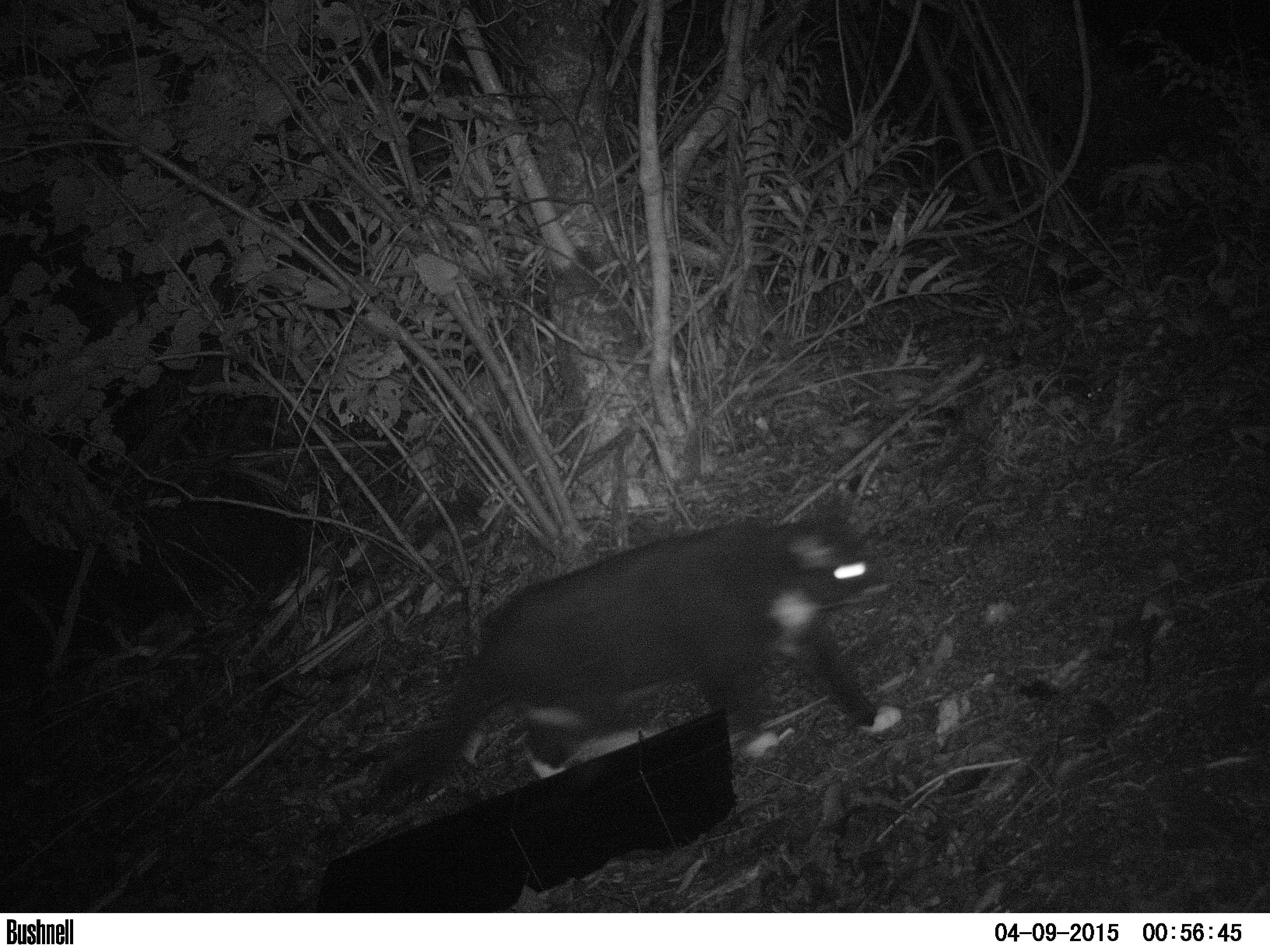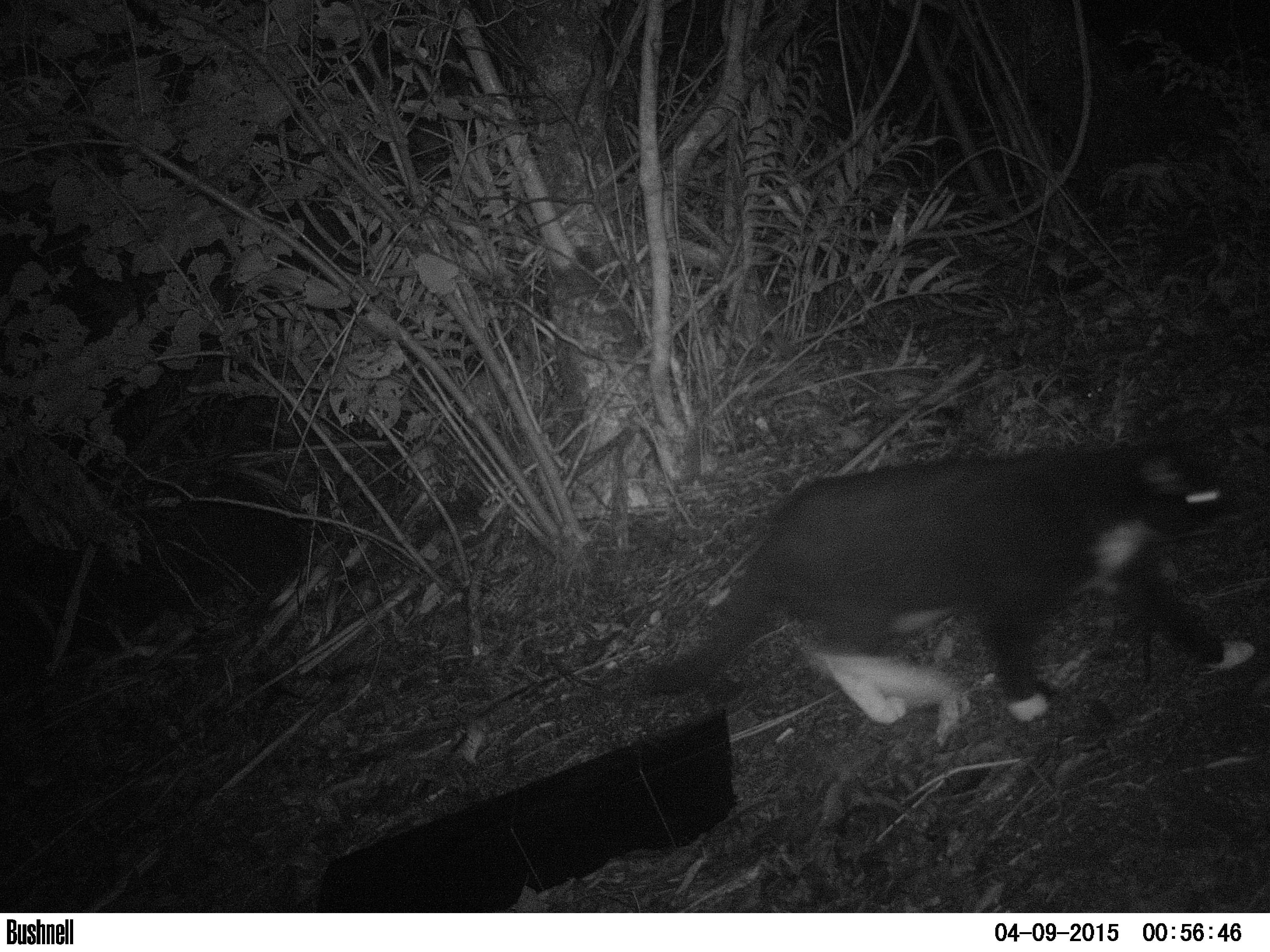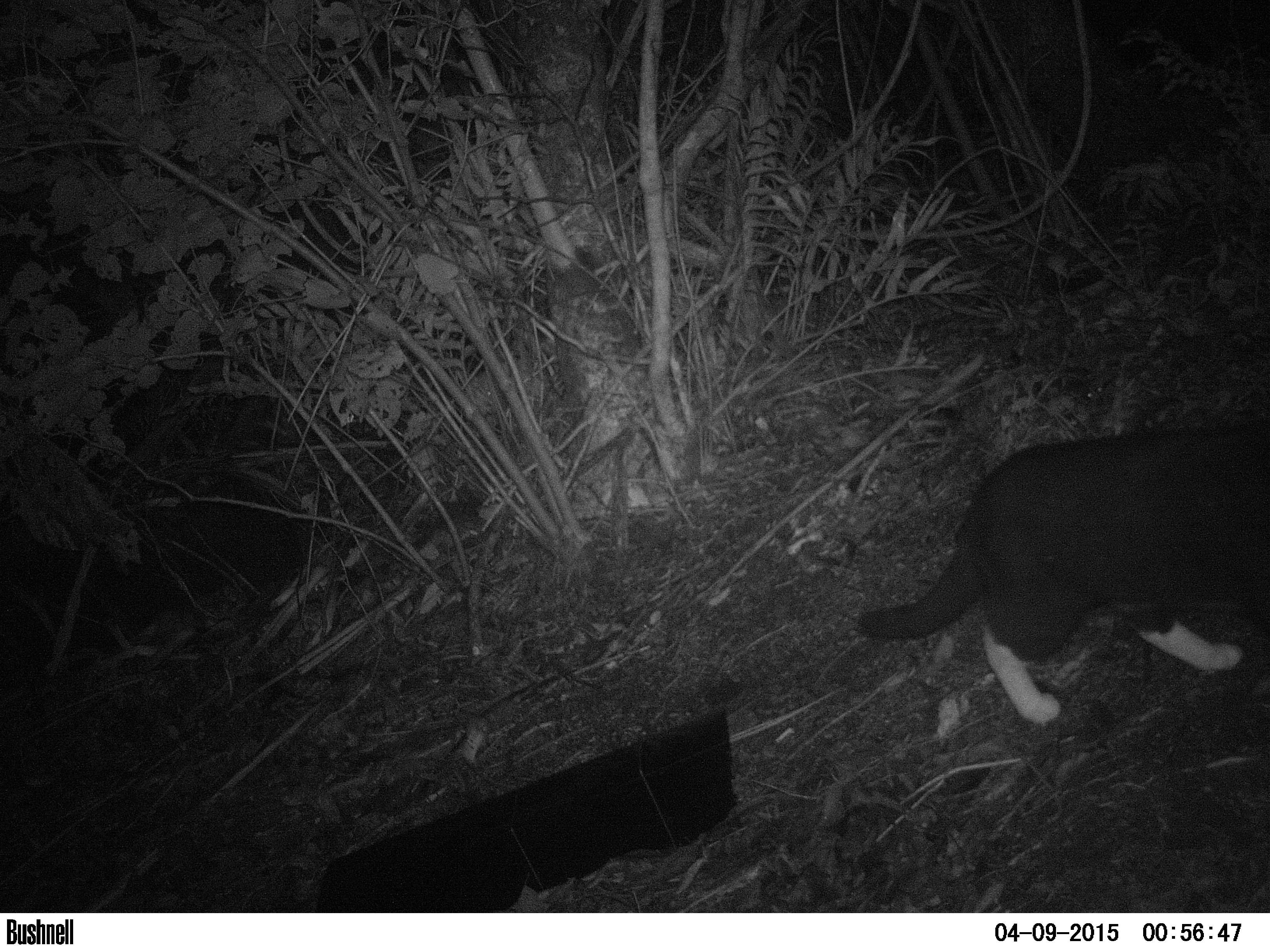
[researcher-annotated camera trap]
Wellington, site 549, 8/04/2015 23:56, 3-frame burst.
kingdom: Animalia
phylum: Chordata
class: Mammalia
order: Carnivora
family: Felidae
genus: Felis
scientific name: Felis catus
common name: cat